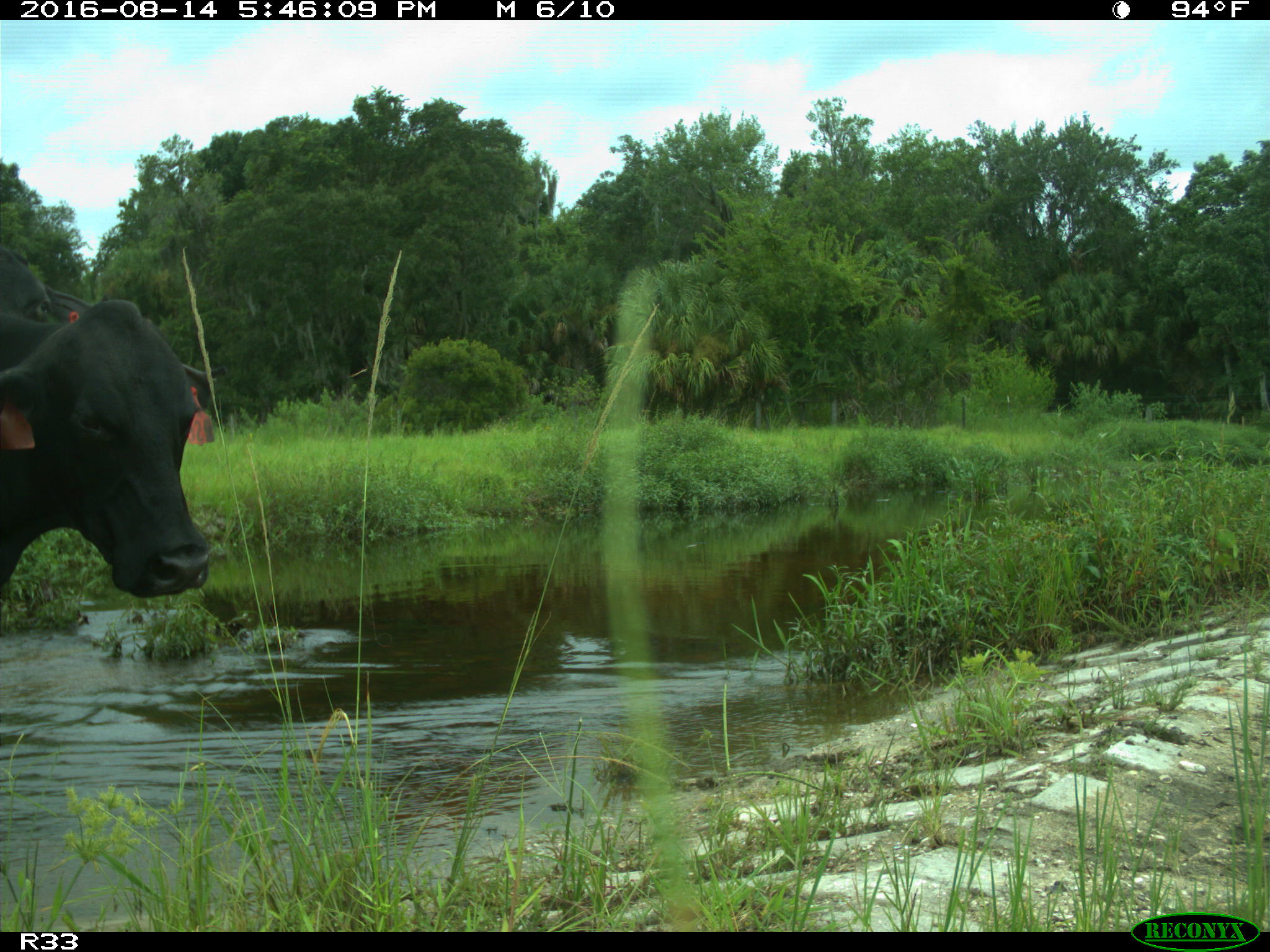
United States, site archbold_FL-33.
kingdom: Animalia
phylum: Chordata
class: Mammalia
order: Artiodactyla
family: Bovidae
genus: Bos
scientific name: Bos taurus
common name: domestic cow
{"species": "Bos taurus (domestic cow)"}